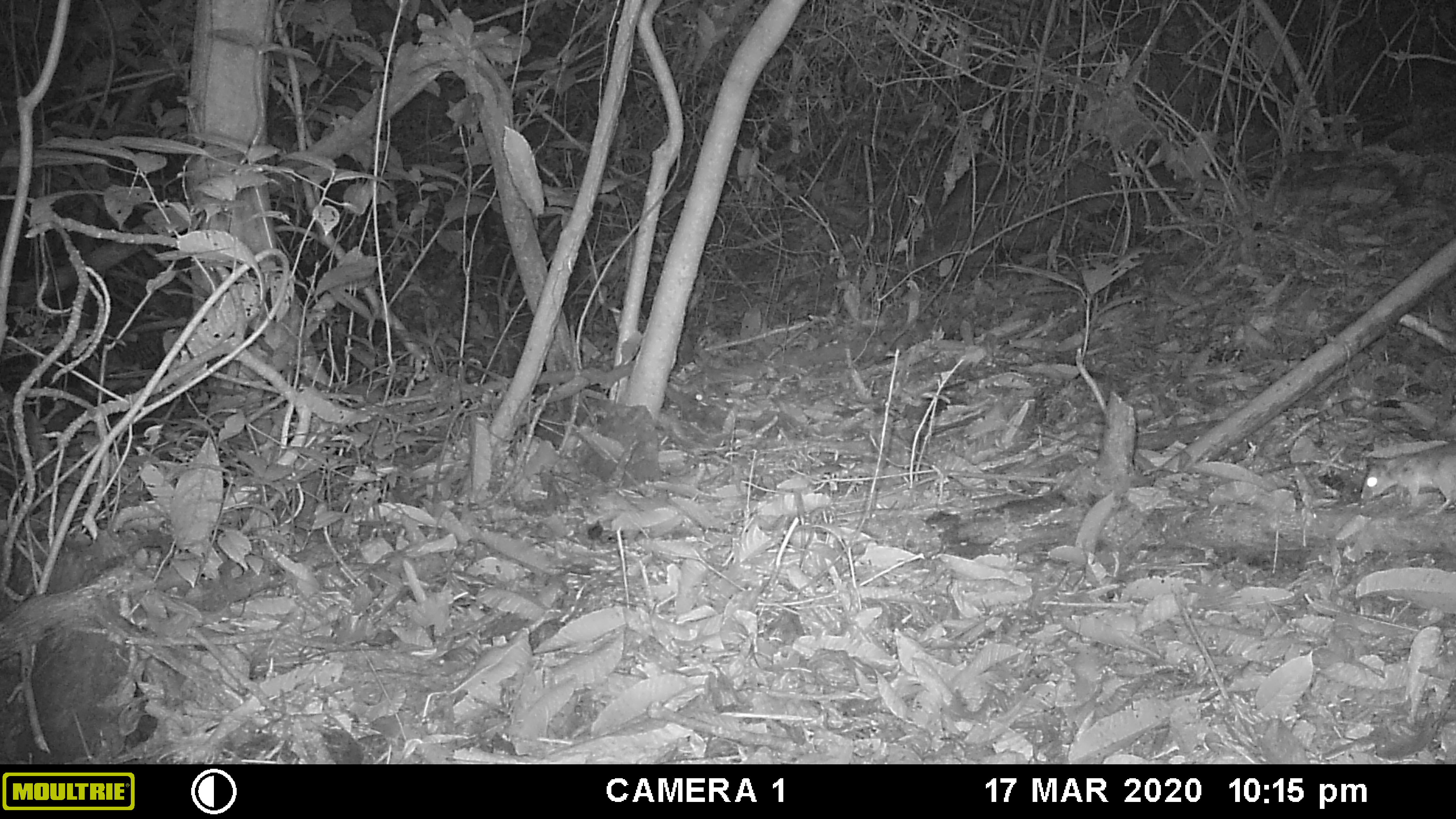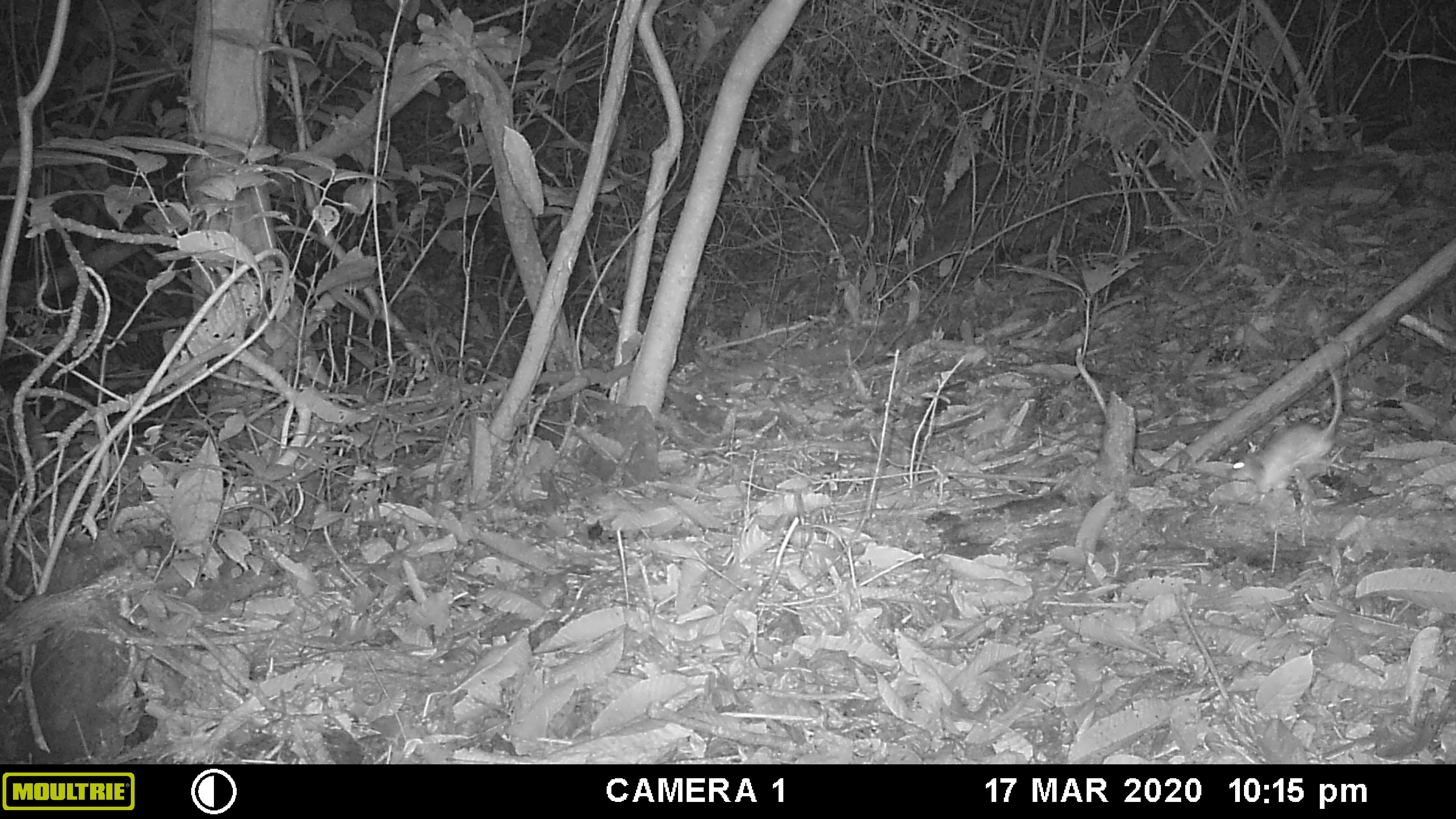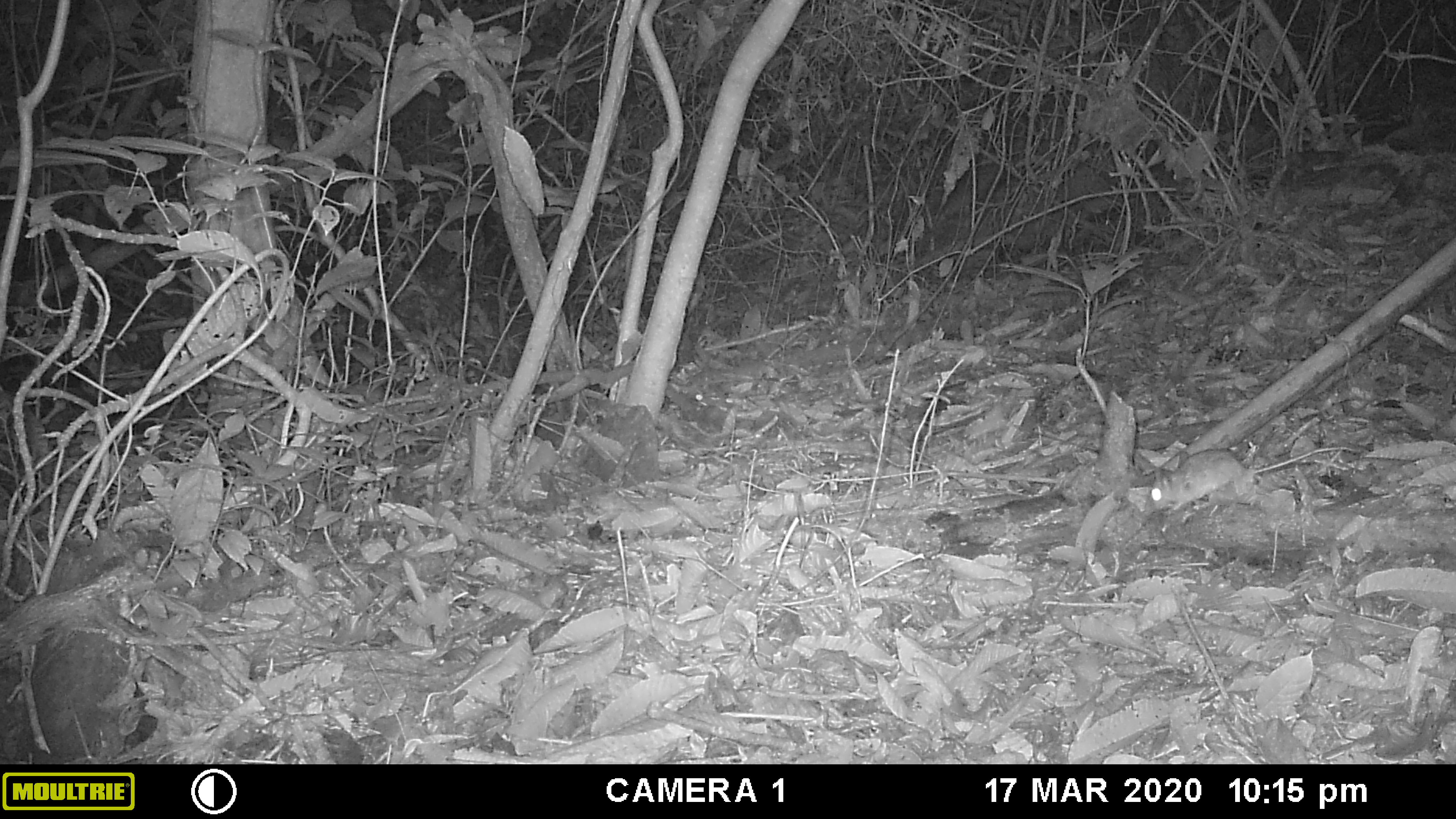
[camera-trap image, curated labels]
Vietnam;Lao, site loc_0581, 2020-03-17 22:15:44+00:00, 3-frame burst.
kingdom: Animalia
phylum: Chordata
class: Mammalia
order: Rodentia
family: Muridae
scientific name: Muridae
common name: old-world mice and rats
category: unidentified murid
Unidentified murid (old-world mice and rats) (Muridae). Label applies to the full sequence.